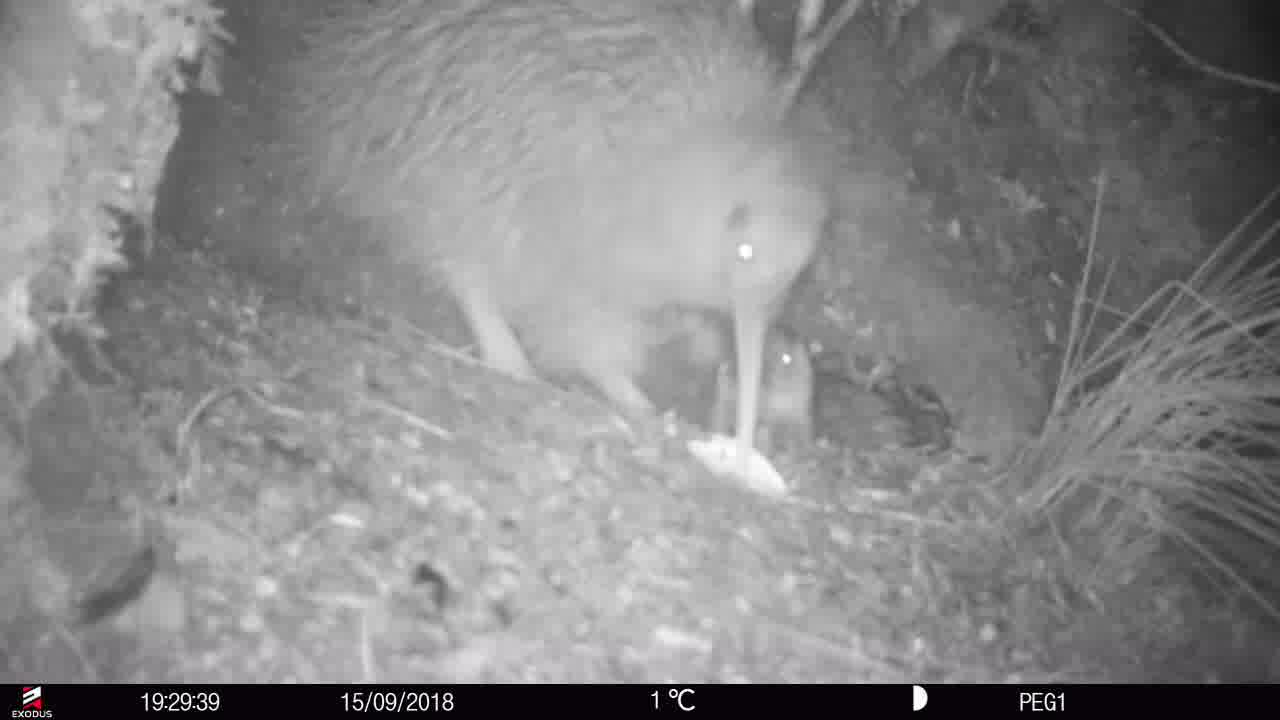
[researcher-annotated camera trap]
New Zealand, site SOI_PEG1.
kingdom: Animalia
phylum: Chordata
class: Aves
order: Apterygiformes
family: Apterygidae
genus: Apteryx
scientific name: Apteryx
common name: kiwi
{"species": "kiwi (Apteryx)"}